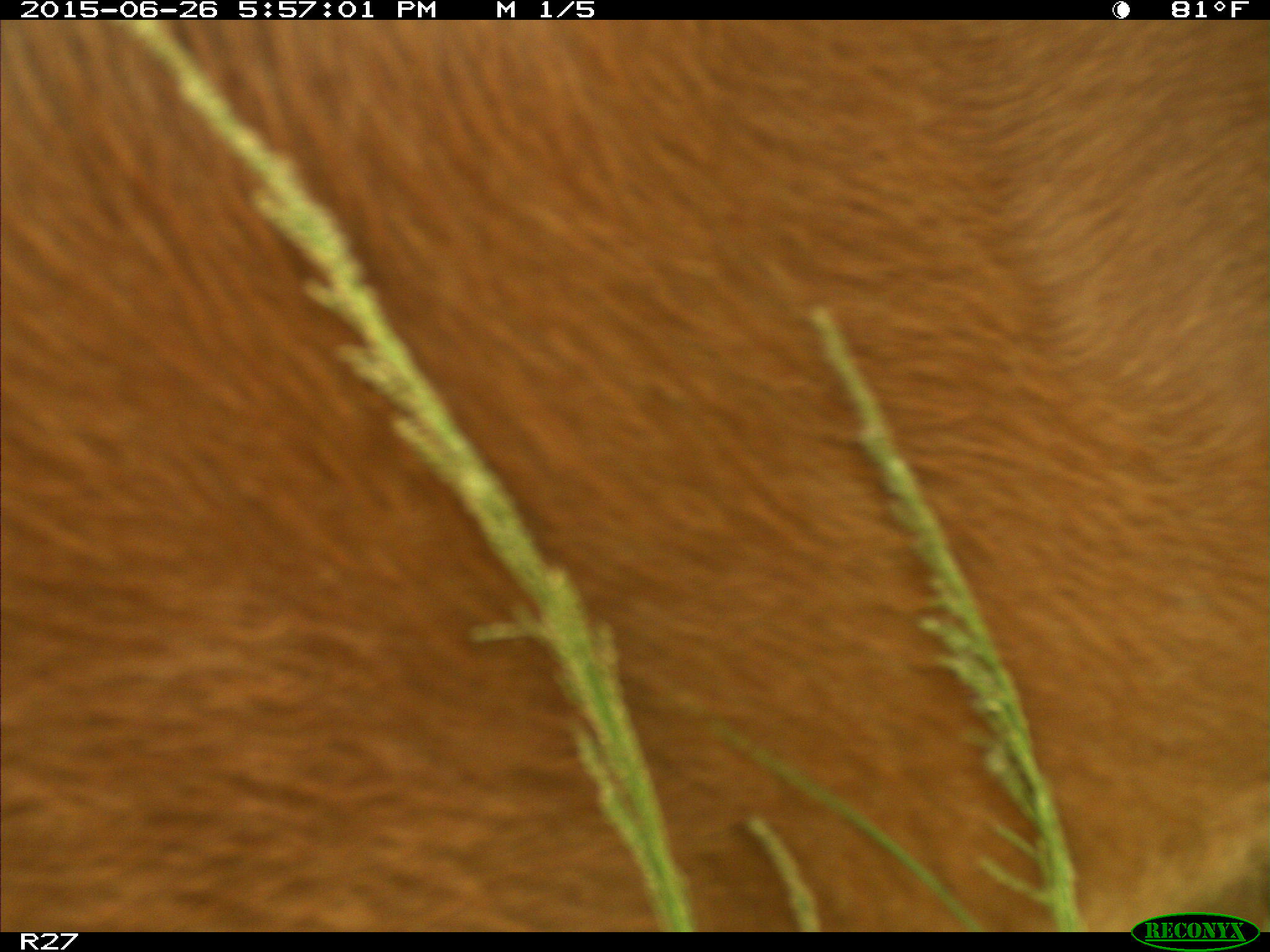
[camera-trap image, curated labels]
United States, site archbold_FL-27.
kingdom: Animalia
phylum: Chordata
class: Mammalia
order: Artiodactyla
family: Bovidae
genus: Bos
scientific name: Bos taurus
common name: domestic cow